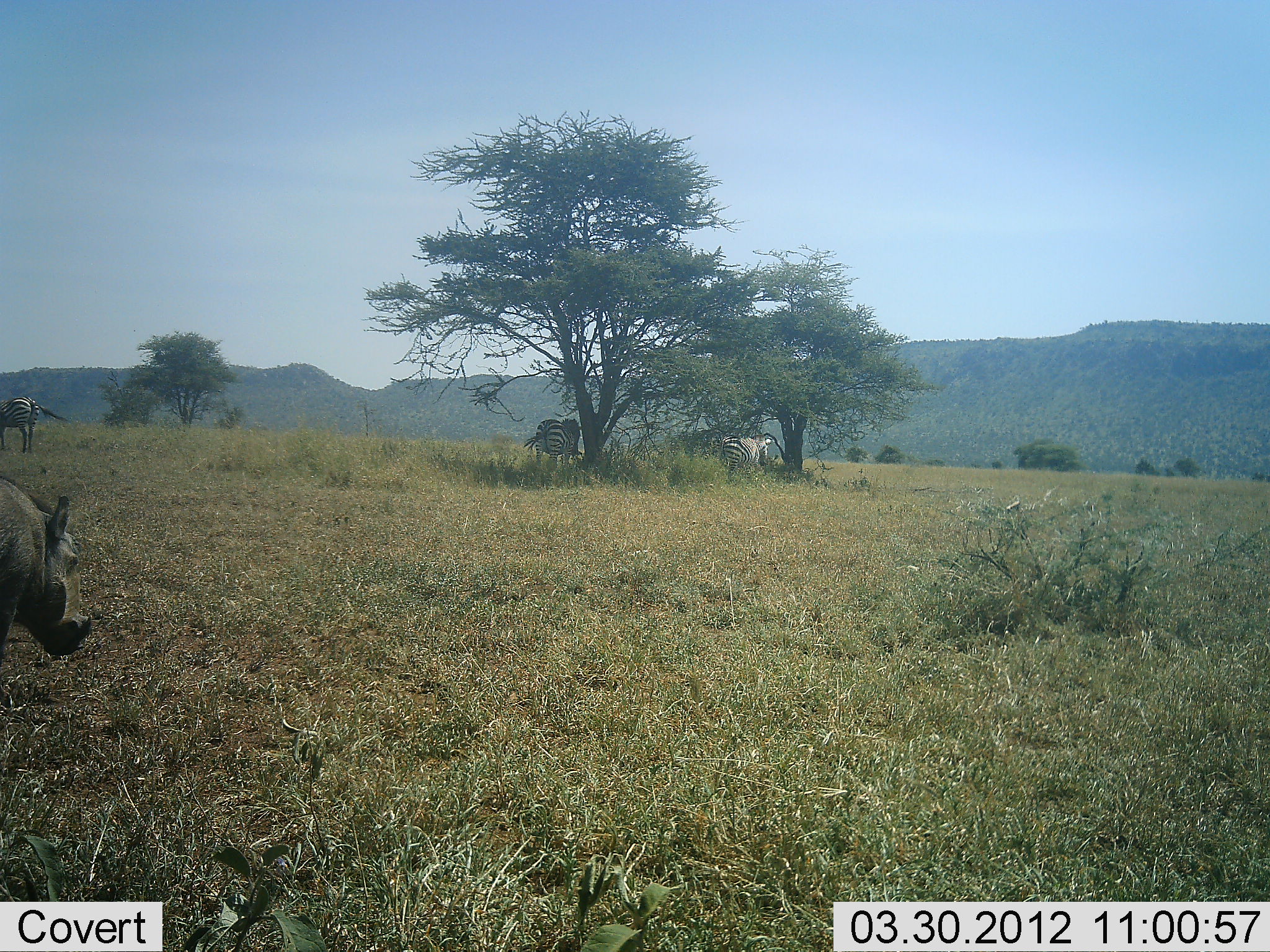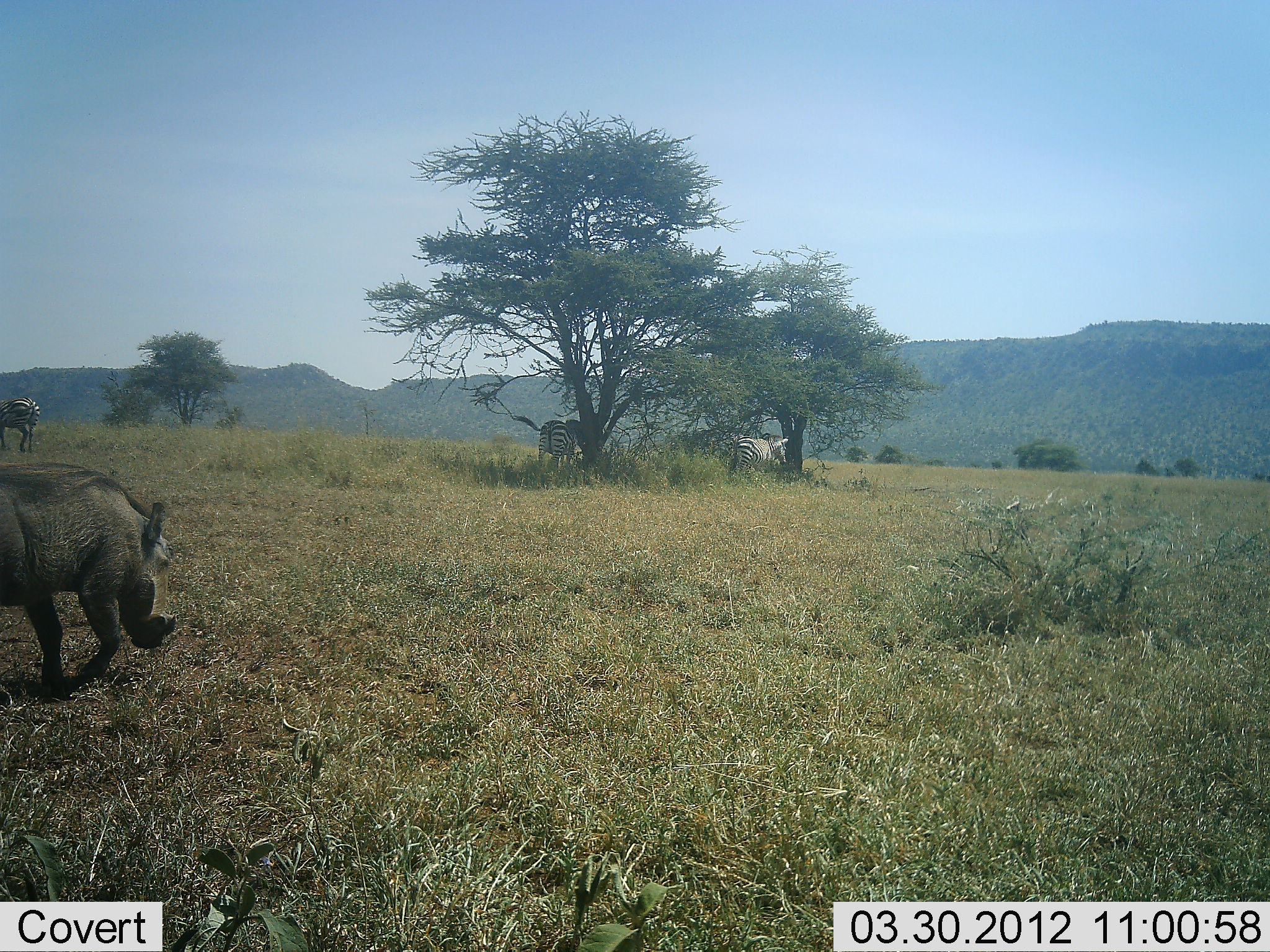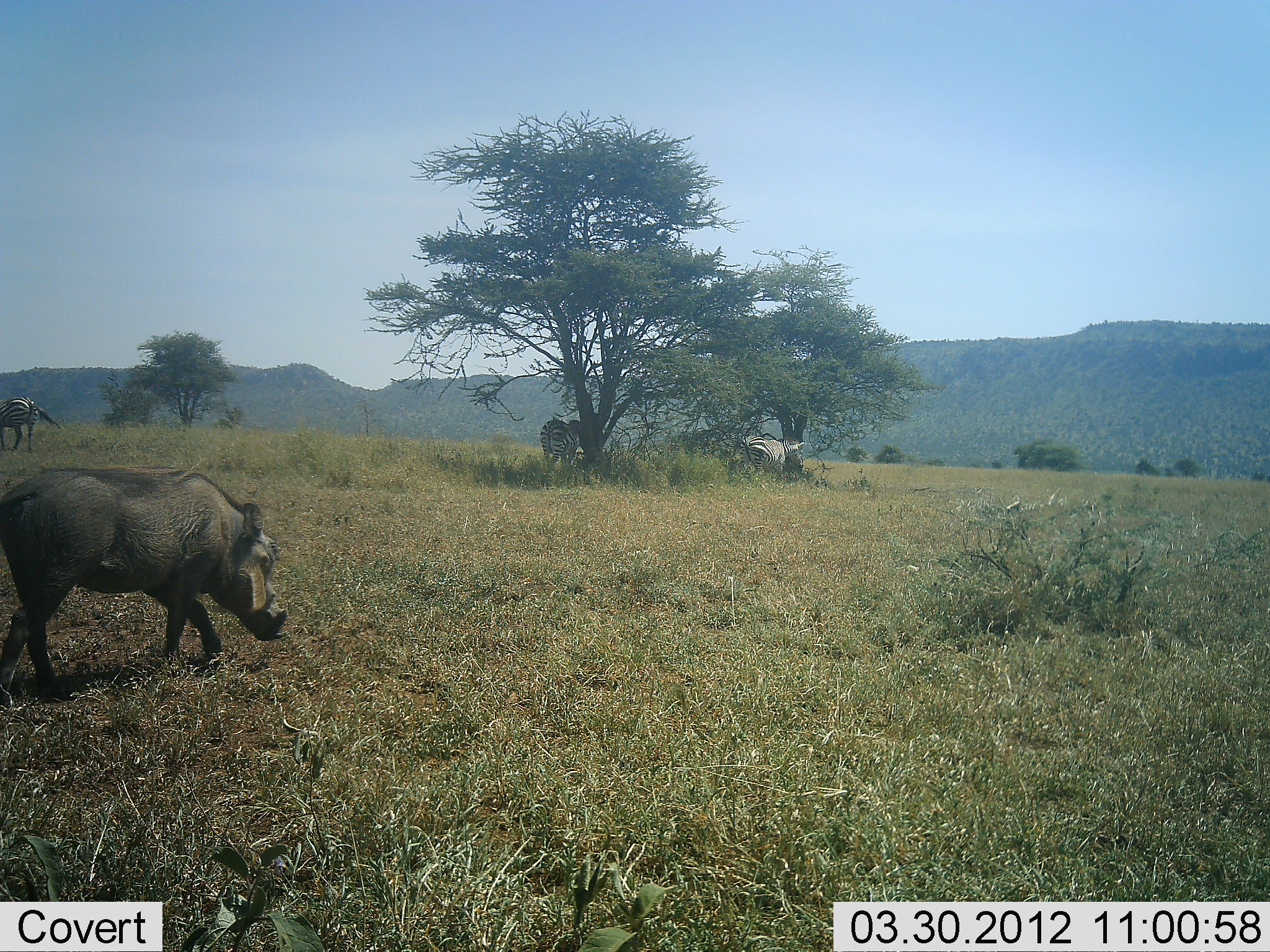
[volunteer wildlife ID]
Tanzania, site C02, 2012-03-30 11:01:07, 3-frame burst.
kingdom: Animalia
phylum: Chordata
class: Mammalia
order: Artiodactyla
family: Suidae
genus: Phacochoerus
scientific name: Phacochoerus africanus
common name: warthog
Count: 1.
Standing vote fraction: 4%.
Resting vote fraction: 0%.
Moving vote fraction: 91%.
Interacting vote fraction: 4%.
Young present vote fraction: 0%.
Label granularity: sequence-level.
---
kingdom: Animalia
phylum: Chordata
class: Mammalia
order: Perissodactyla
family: Equidae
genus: Equus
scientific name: Equus quagga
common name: plains zebra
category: zebra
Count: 3.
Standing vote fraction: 64%.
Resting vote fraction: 0%.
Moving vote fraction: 45%.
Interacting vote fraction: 0%.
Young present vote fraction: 0%.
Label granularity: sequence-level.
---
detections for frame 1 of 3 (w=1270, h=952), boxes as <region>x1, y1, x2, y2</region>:
animal: <region>0, 475, 94, 682</region>; <region>0, 395, 73, 455</region>; <region>521, 417, 583, 470</region>; <region>719, 434, 774, 484</region>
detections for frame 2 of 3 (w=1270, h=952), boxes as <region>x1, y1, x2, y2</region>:
animal: <region>0, 462, 178, 703</region>; <region>729, 434, 790, 475</region>; <region>0, 396, 41, 453</region>; <region>536, 419, 576, 472</region>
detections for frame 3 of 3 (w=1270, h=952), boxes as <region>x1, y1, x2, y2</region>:
animal: <region>0, 466, 291, 710</region>; <region>737, 435, 806, 488</region>; <region>0, 395, 63, 452</region>; <region>539, 419, 580, 476</region>